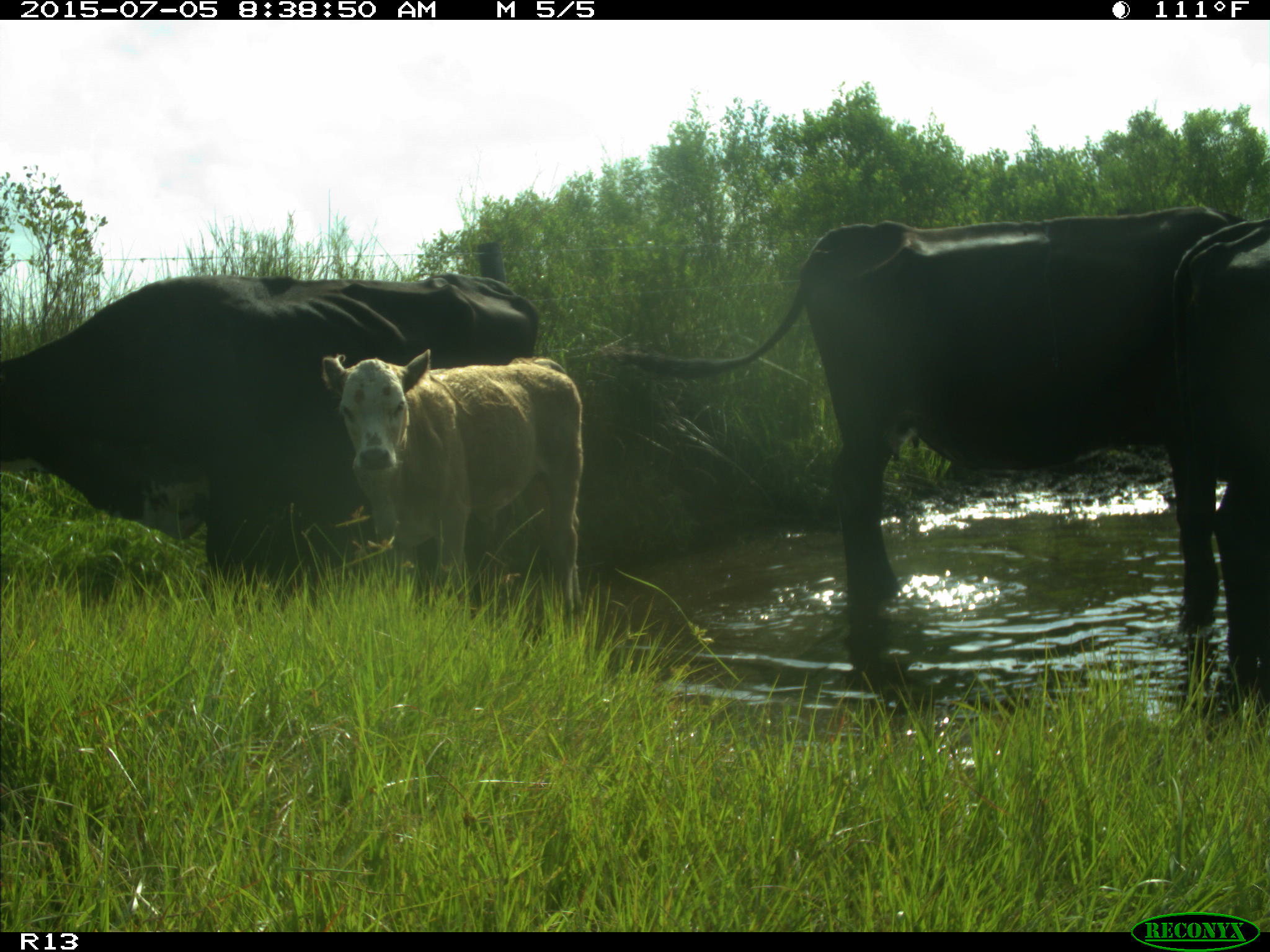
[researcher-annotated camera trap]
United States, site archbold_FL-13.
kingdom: Animalia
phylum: Chordata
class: Mammalia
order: Artiodactyla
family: Bovidae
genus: Bos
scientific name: Bos taurus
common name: domestic cow